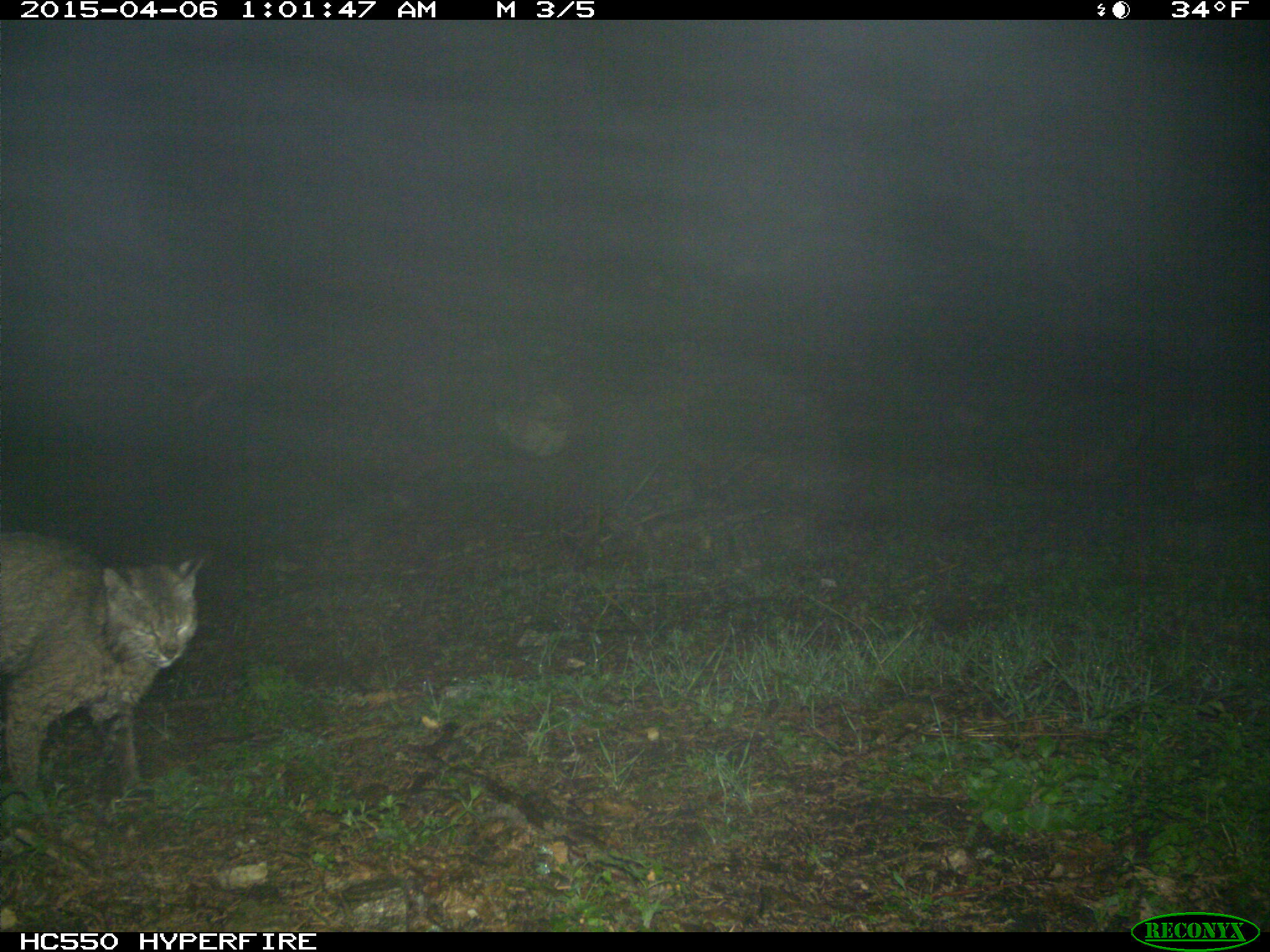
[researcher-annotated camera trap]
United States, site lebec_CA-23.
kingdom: Animalia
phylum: Chordata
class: Mammalia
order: Carnivora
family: Felidae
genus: Lynx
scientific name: Lynx rufus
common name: bobcat